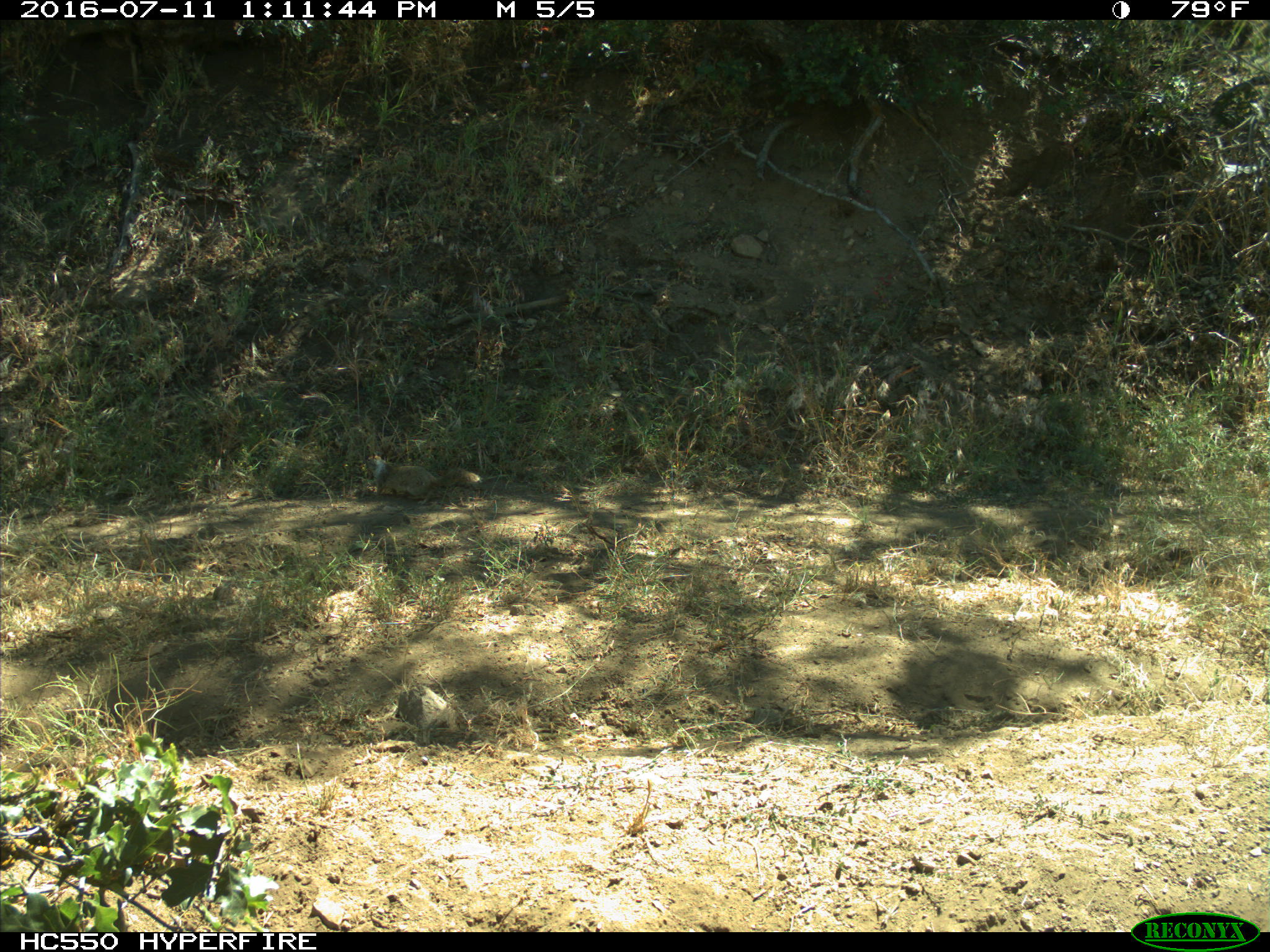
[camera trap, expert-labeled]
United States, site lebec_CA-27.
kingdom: Animalia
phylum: Chordata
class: Mammalia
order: Rodentia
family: Sciuridae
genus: Otospermophilus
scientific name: Otospermophilus beecheyi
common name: california ground squirrel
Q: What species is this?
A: Otospermophilus beecheyi (california ground squirrel).